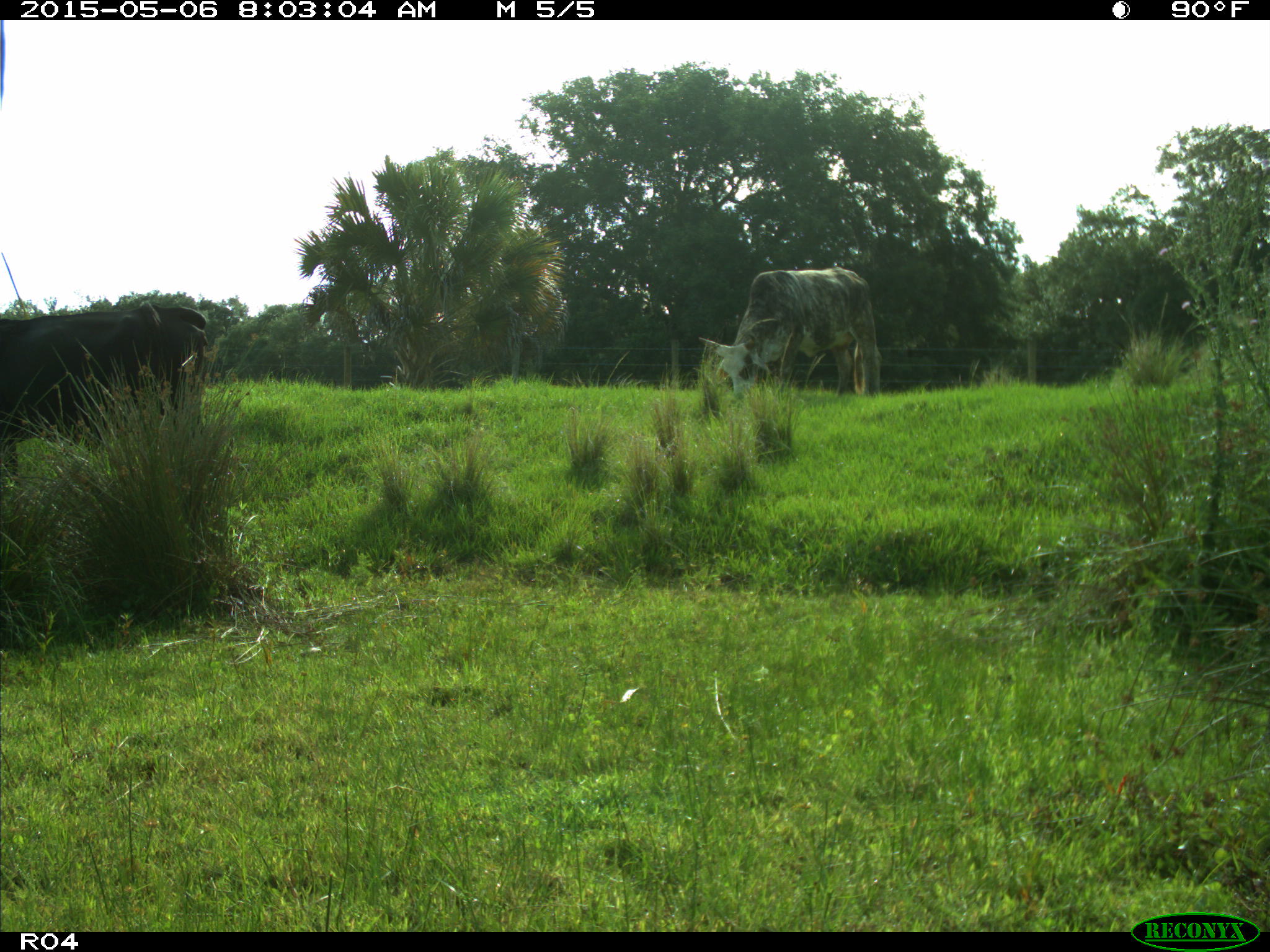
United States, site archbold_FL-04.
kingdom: Animalia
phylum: Chordata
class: Mammalia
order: Artiodactyla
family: Bovidae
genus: Bos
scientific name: Bos taurus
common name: domestic cow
Bos taurus (domestic cow).